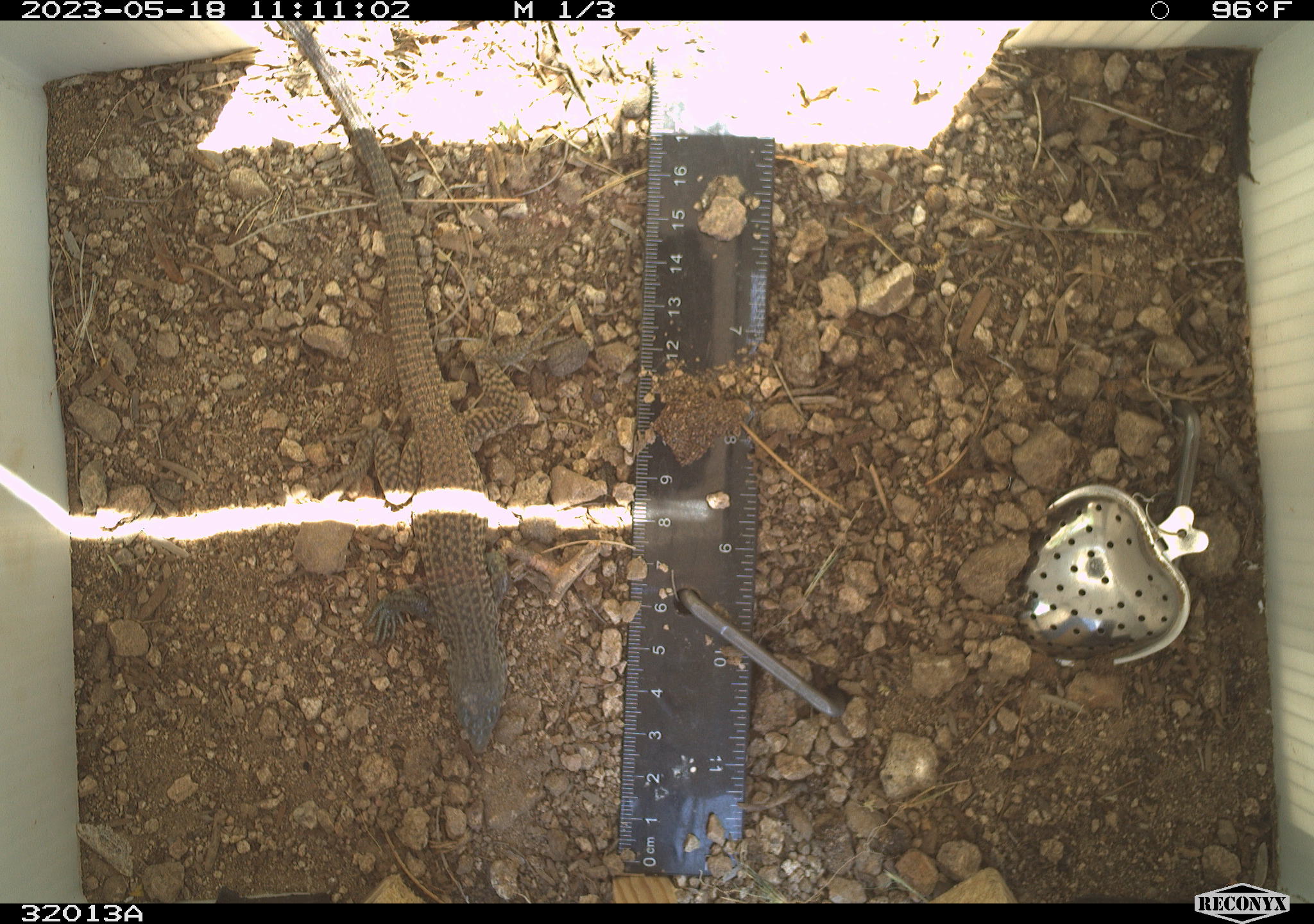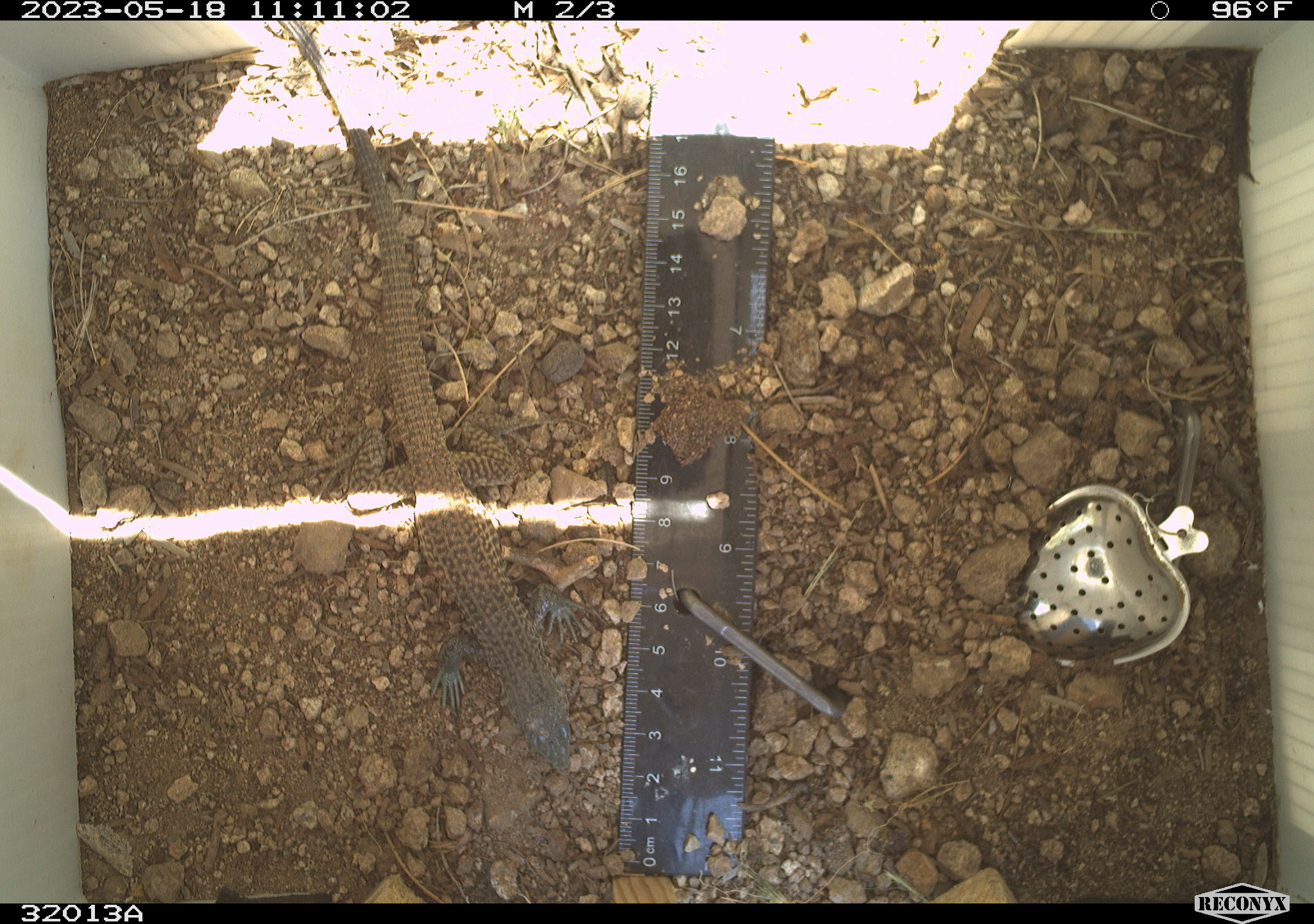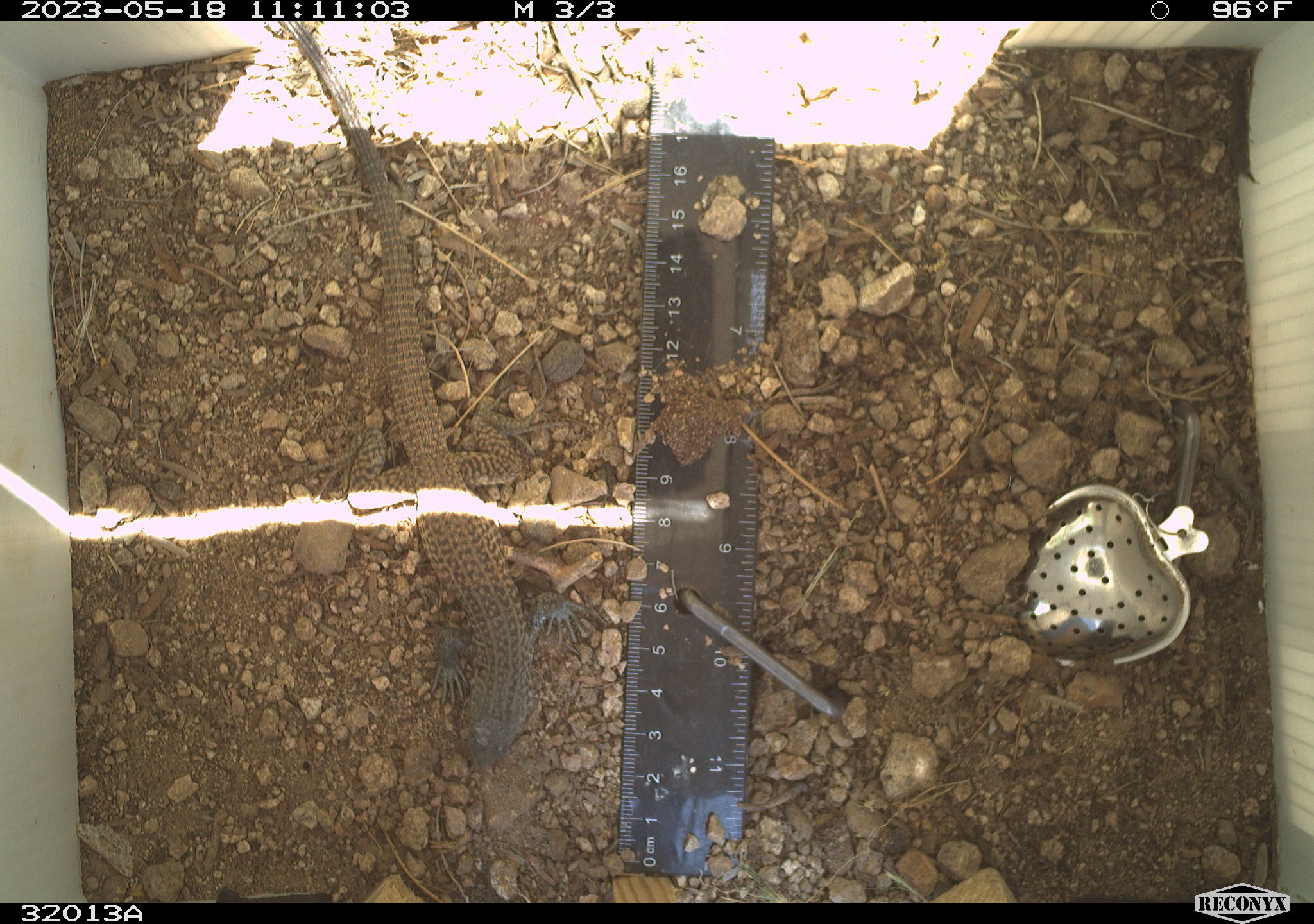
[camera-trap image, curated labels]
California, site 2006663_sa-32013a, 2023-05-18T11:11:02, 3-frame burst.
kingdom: Animalia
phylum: Chordata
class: Reptilia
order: Squamata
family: Teiidae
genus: Aspidoscelis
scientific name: Aspidoscelis tigris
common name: western whiptail